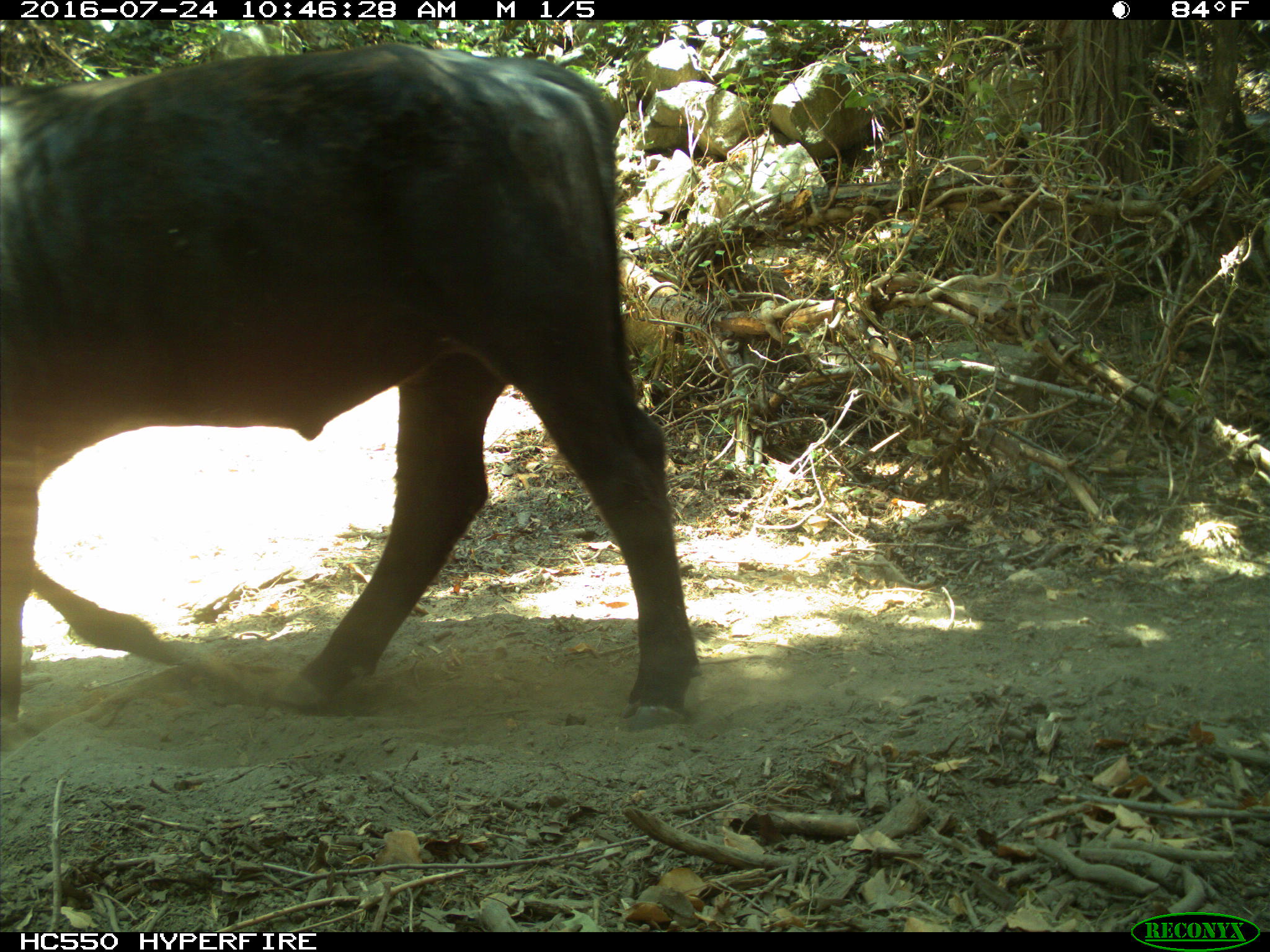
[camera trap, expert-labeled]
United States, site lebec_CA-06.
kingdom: Animalia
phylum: Chordata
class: Mammalia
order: Artiodactyla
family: Bovidae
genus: Bos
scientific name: Bos taurus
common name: domestic cow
Bos taurus (domestic cow).